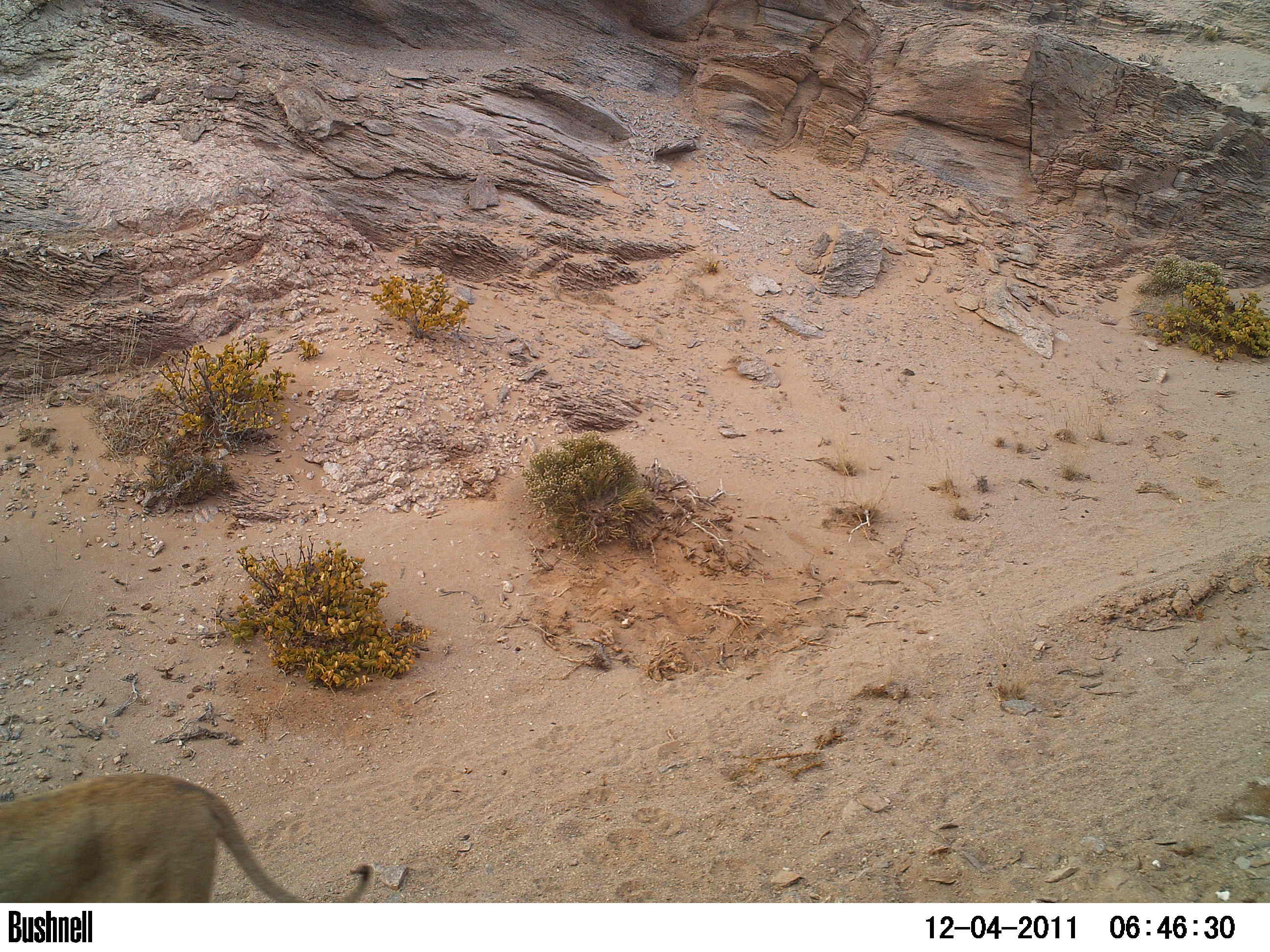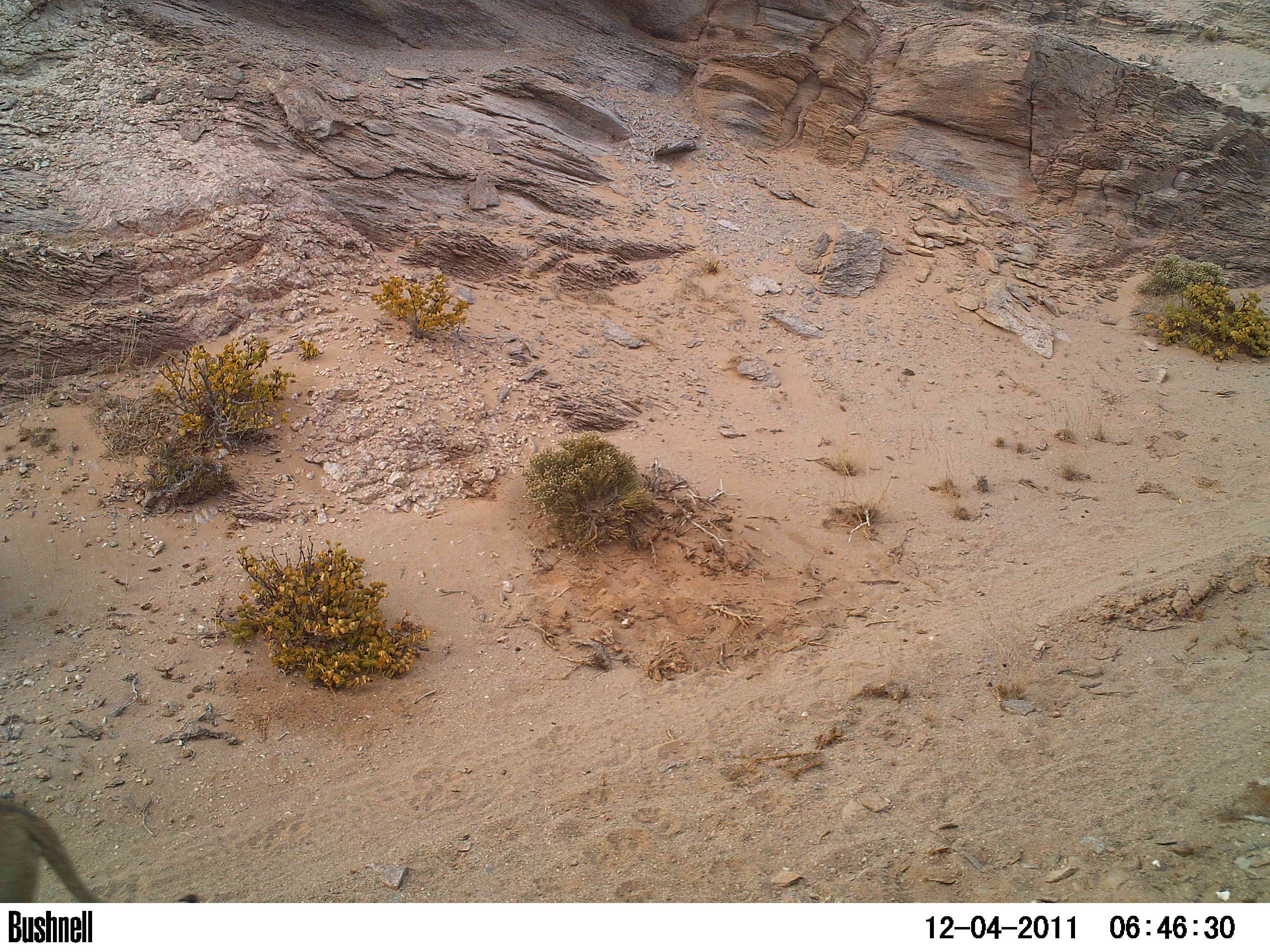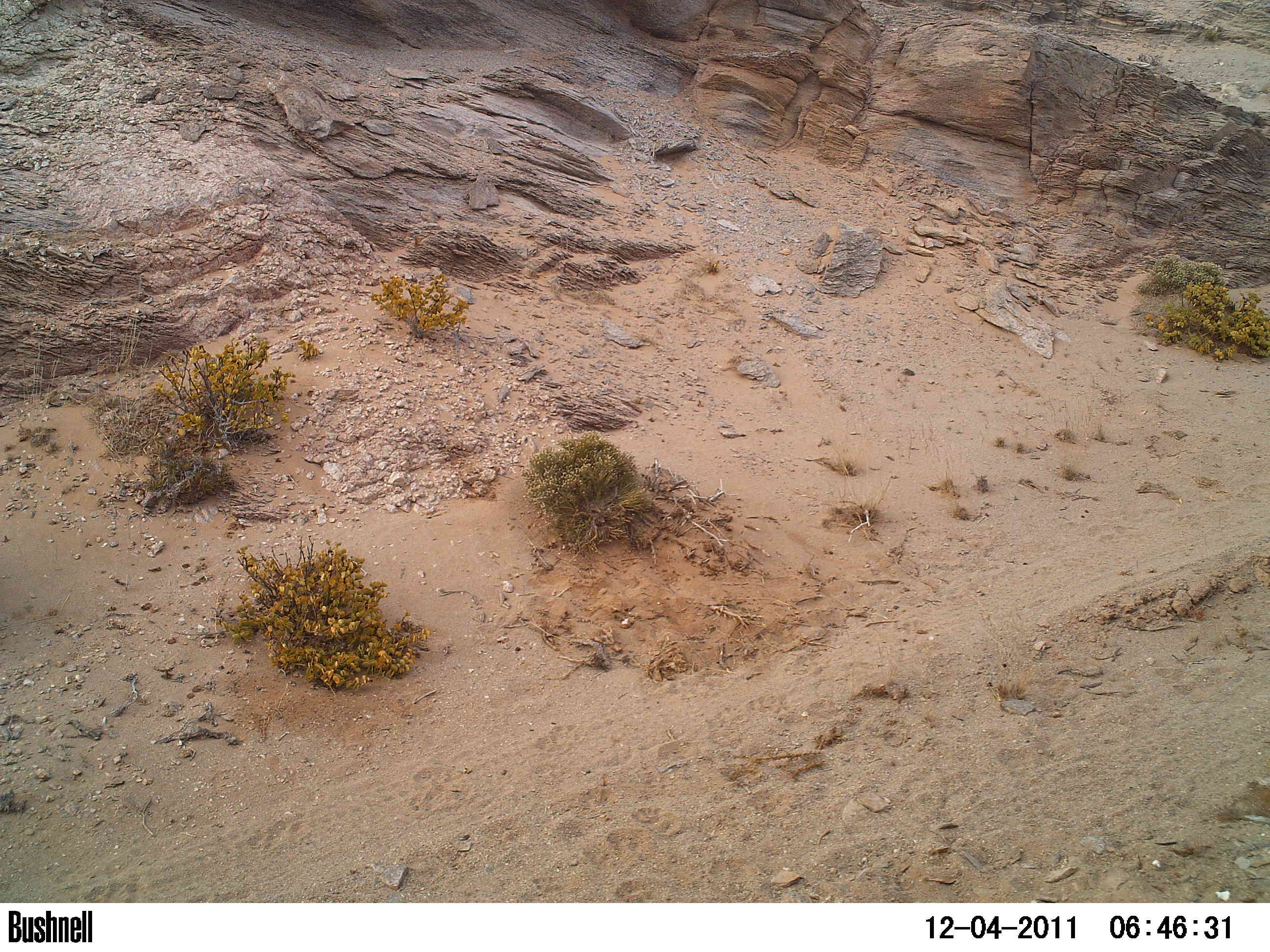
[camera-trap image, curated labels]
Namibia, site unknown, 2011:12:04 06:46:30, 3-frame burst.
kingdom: Animalia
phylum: Chordata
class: Mammalia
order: Carnivora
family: Felidae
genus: Panthera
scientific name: Panthera leo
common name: lion